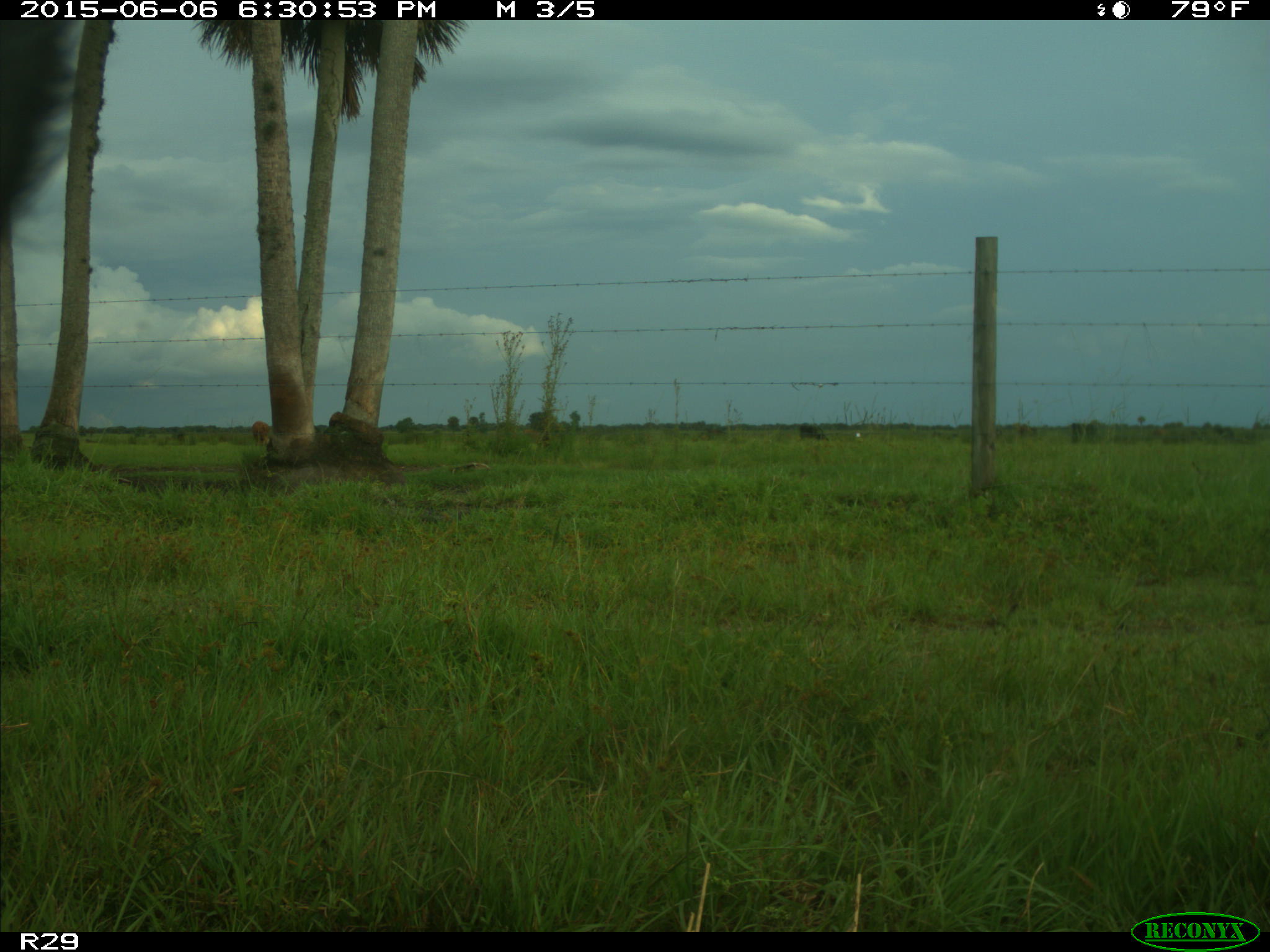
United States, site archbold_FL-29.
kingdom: Animalia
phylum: Chordata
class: Mammalia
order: Artiodactyla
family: Bovidae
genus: Bos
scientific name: Bos taurus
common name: domestic cow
Bos taurus (domestic cow).